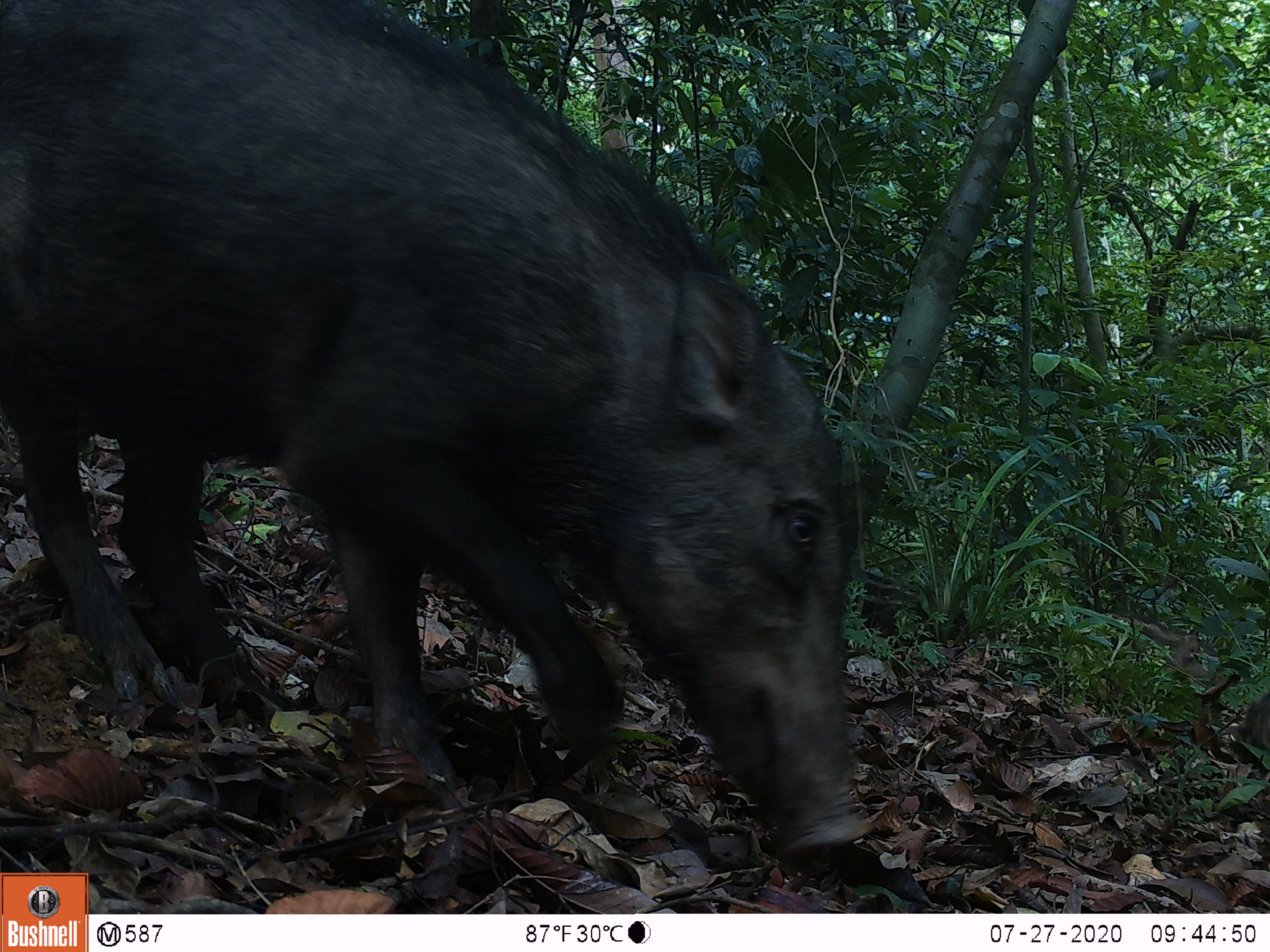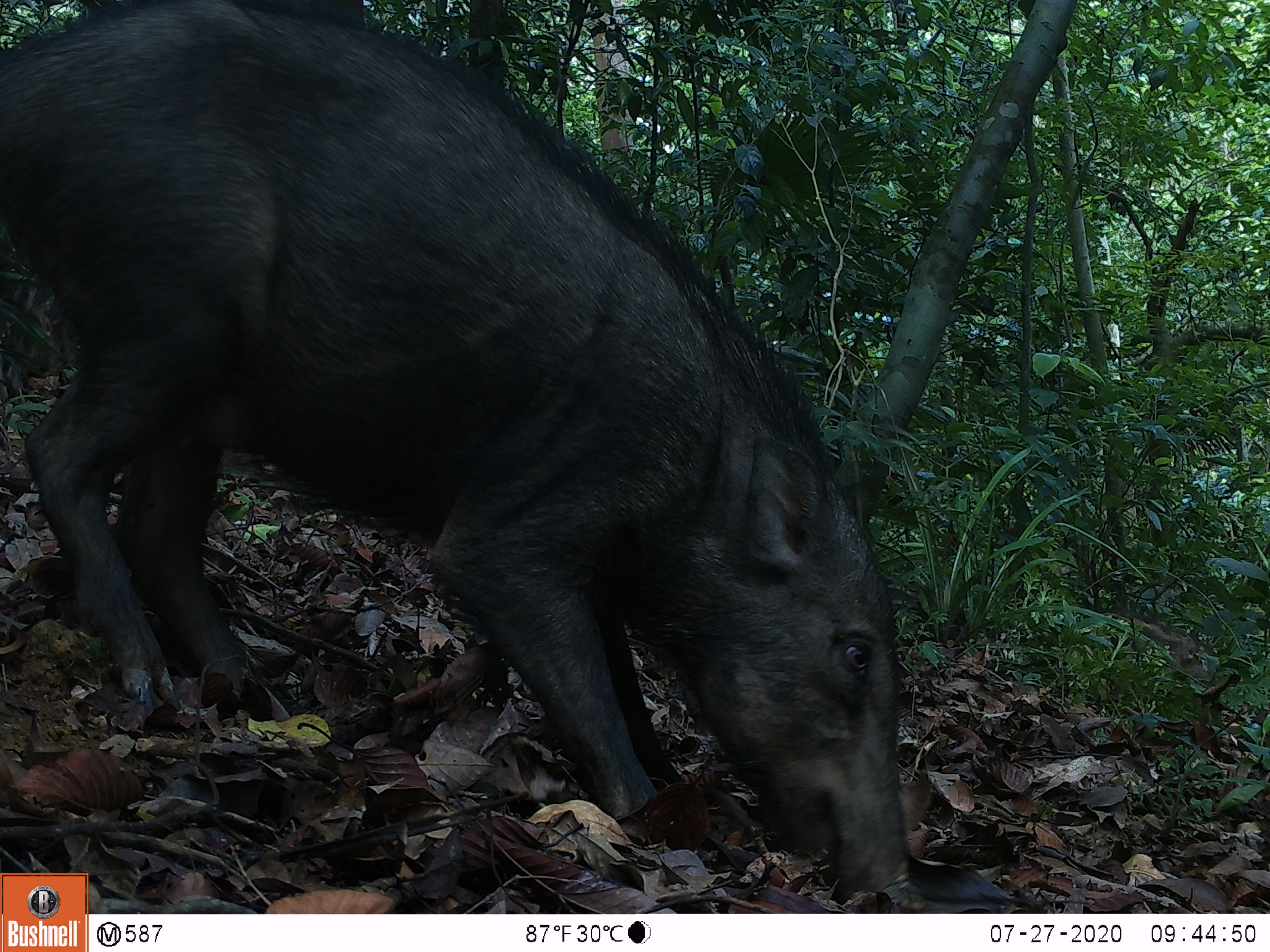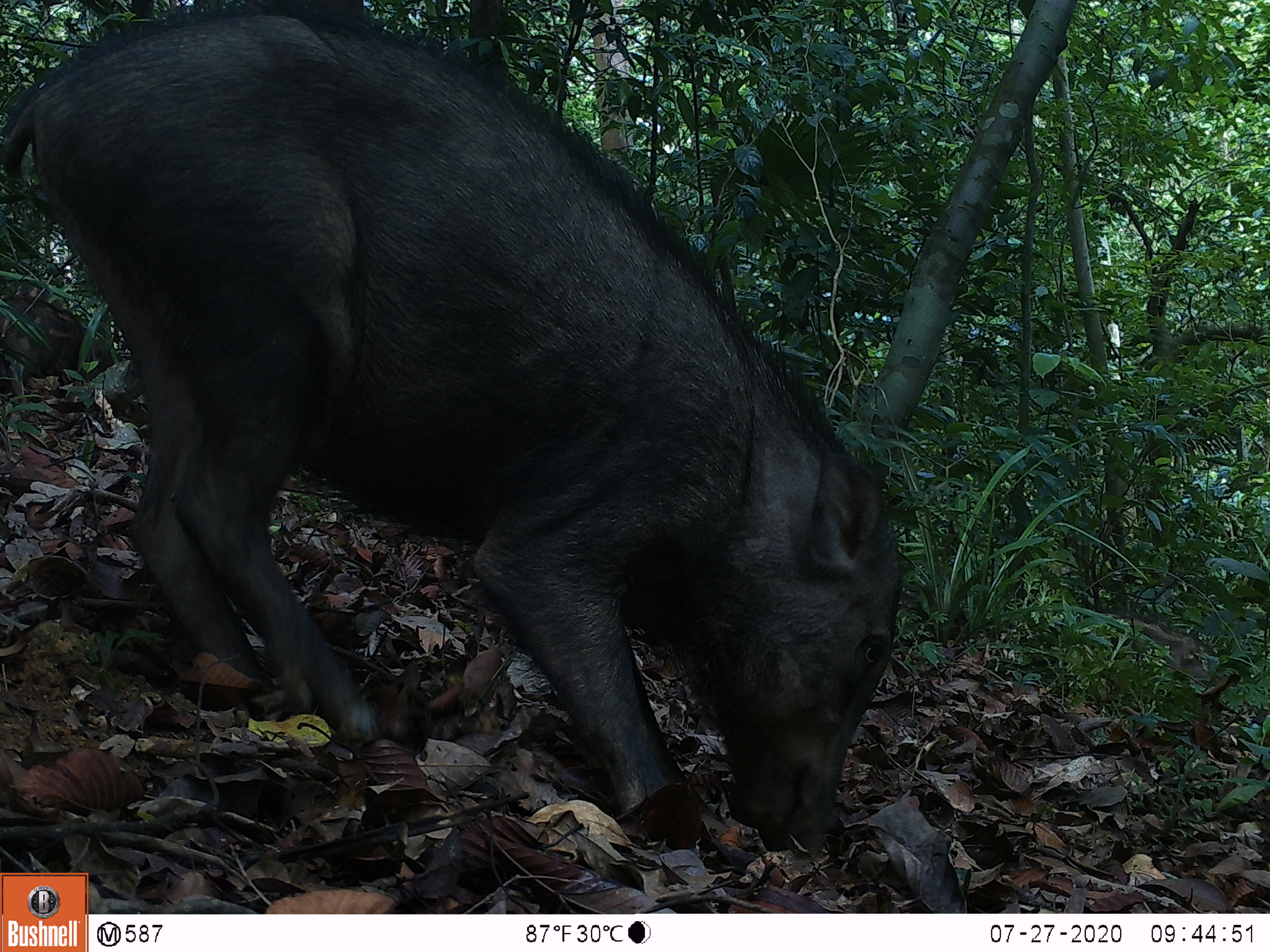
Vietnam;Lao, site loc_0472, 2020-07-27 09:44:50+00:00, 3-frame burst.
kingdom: Animalia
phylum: Chordata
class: Mammalia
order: Artiodactyla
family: Suidae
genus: Sus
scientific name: Sus scrofa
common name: eurasian wild pig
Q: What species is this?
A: Eurasian wild pig (Sus scrofa).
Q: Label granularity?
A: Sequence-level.